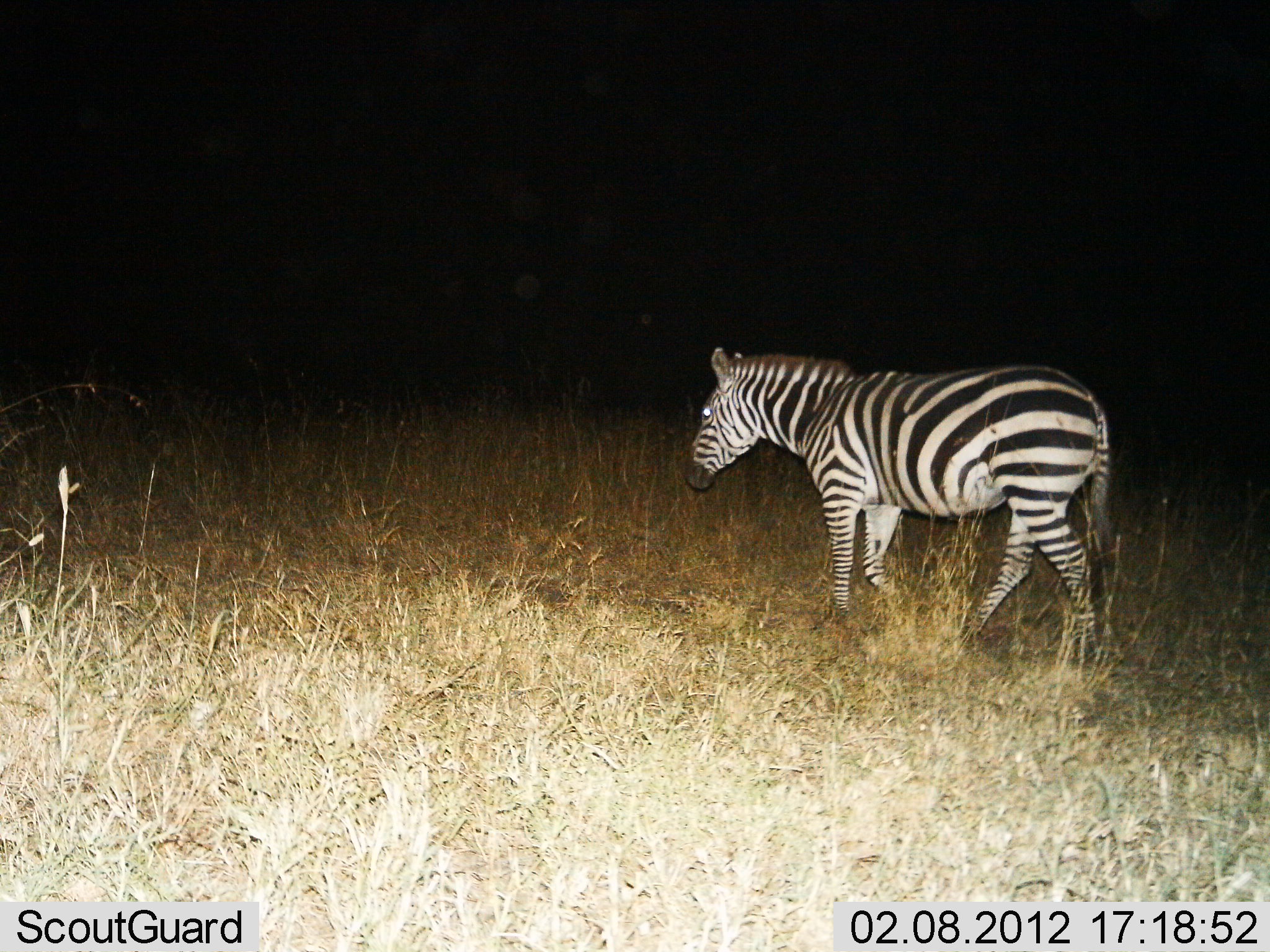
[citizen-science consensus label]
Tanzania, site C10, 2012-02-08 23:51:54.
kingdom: Animalia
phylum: Chordata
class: Mammalia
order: Perissodactyla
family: Equidae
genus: Equus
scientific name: Equus quagga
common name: plains zebra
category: zebra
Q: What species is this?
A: Zebra (plains zebra) (Equus quagga).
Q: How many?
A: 1.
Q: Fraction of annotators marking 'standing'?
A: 21%.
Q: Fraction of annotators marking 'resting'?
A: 0%.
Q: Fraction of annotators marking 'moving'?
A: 84%.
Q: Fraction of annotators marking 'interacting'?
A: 0%.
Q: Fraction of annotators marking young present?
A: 0%.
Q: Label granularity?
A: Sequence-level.